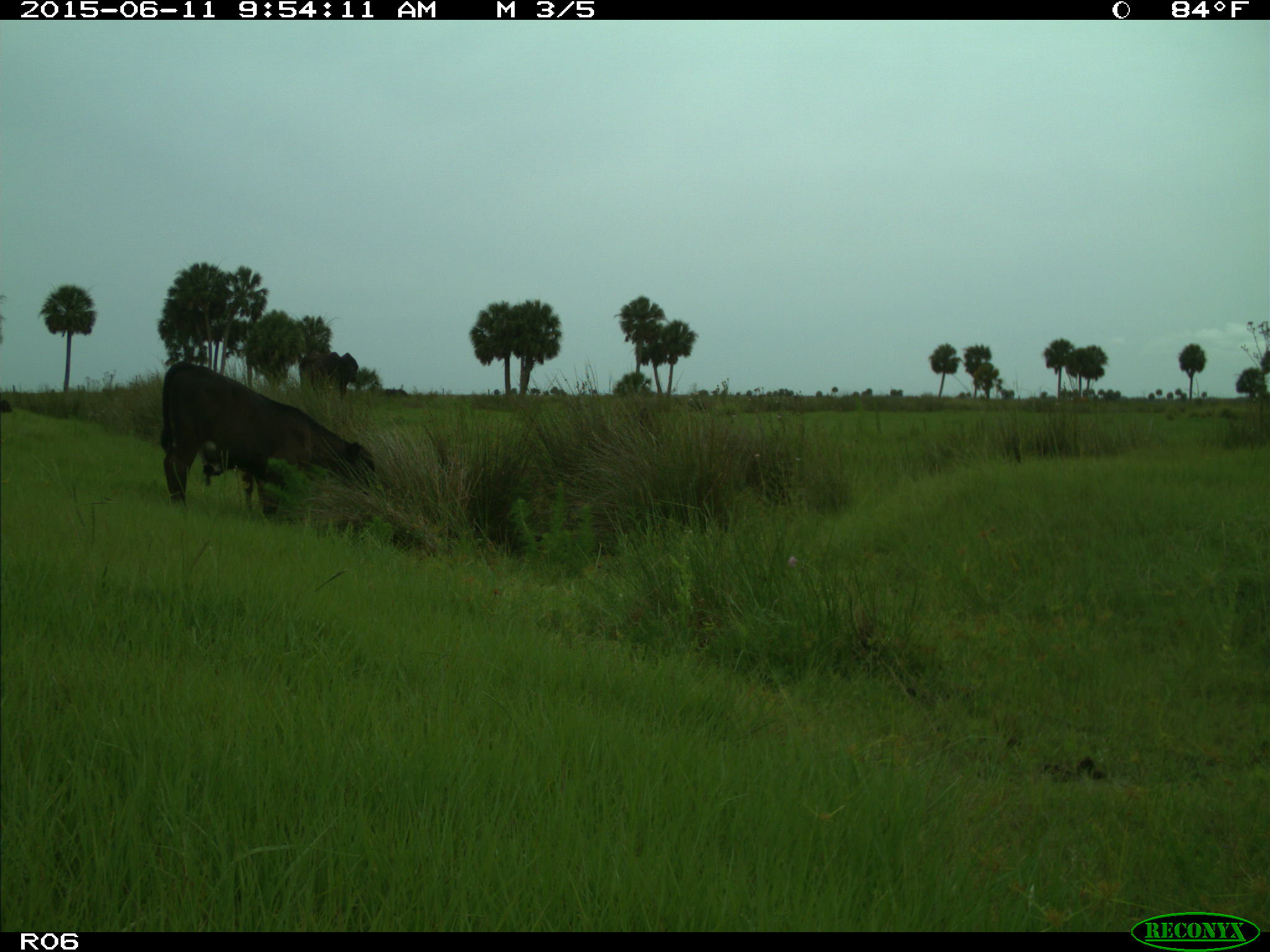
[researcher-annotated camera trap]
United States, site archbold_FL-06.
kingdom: Animalia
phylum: Chordata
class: Mammalia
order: Artiodactyla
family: Bovidae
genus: Bos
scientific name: Bos taurus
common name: domestic cow